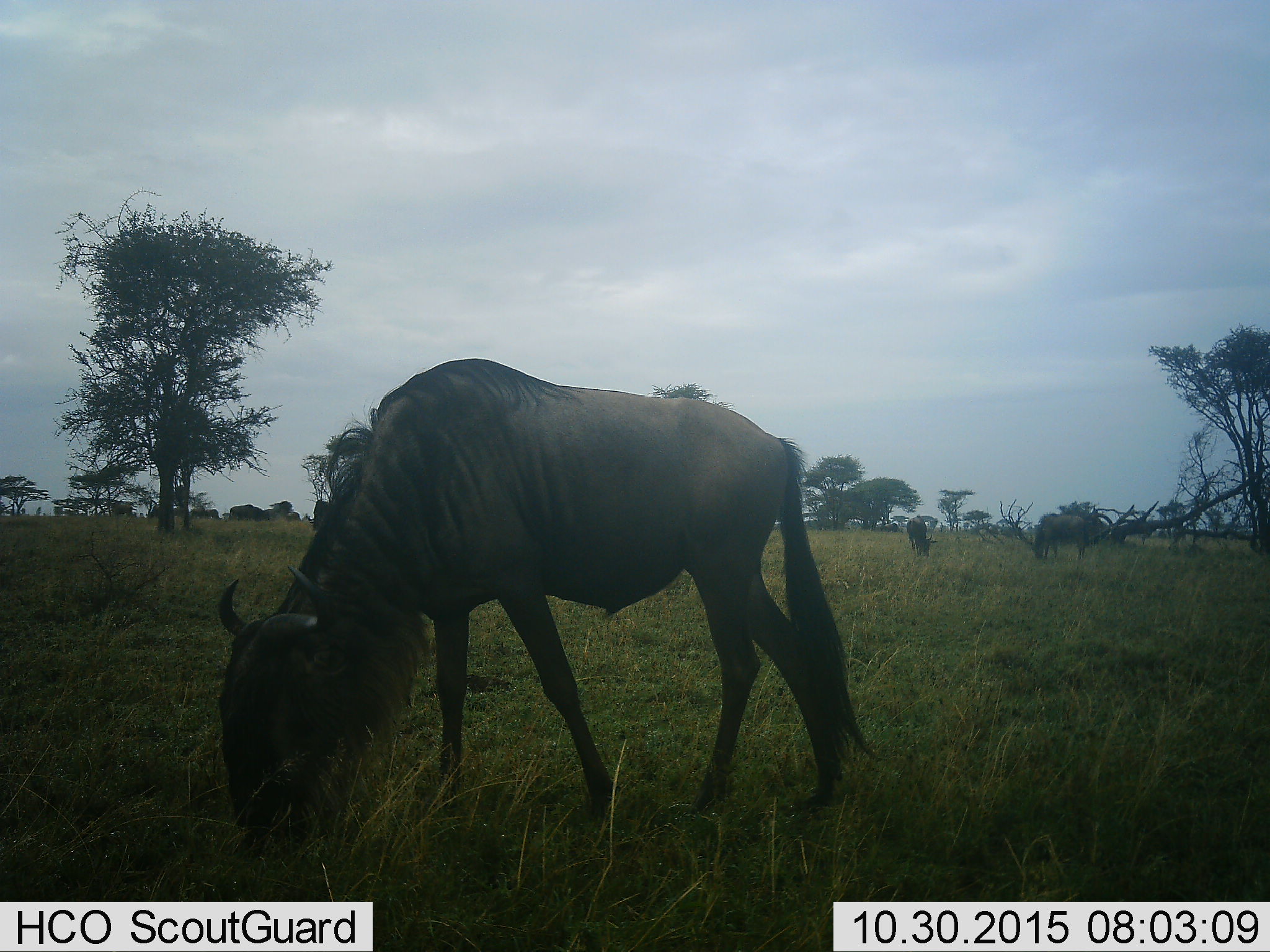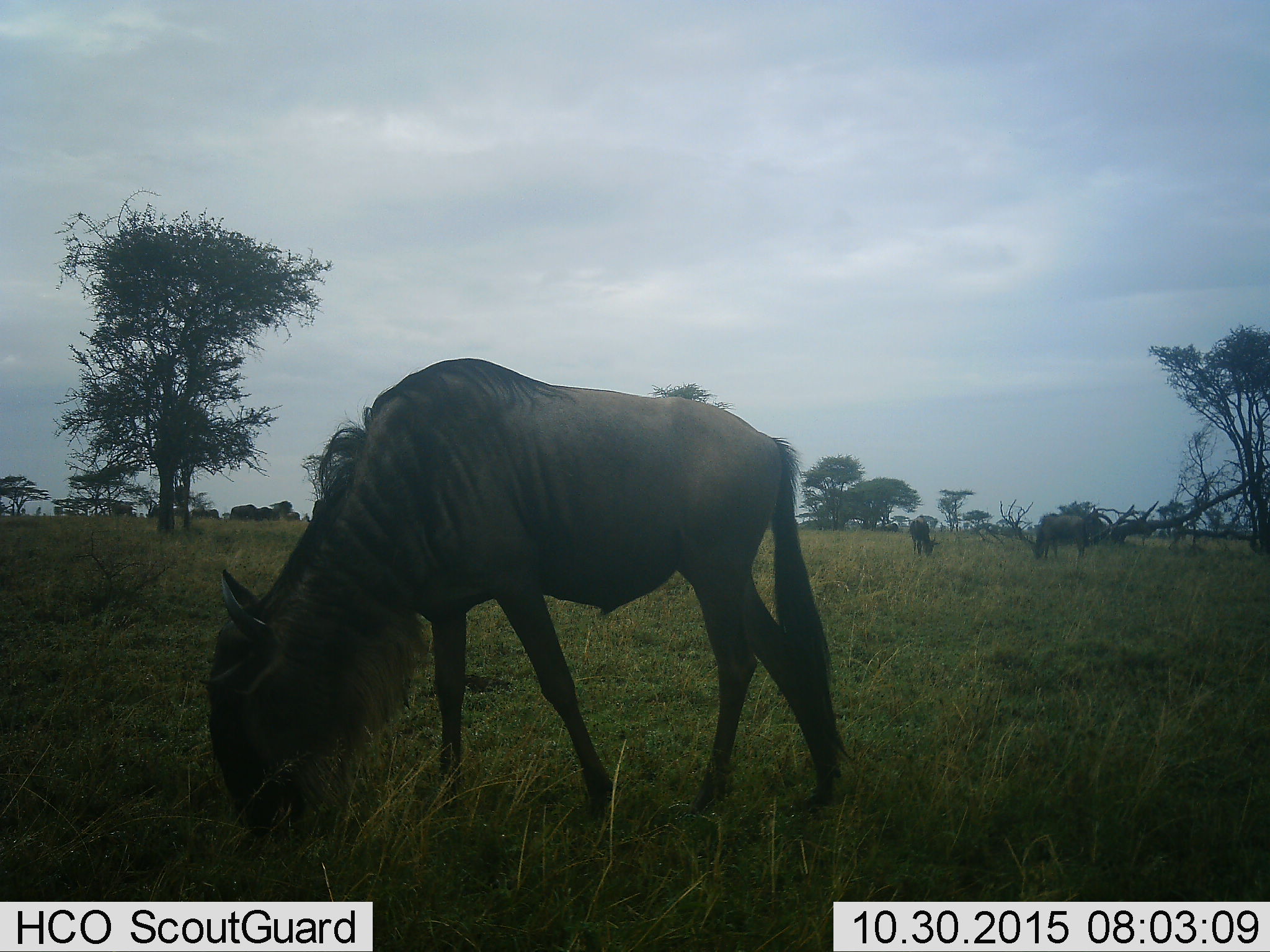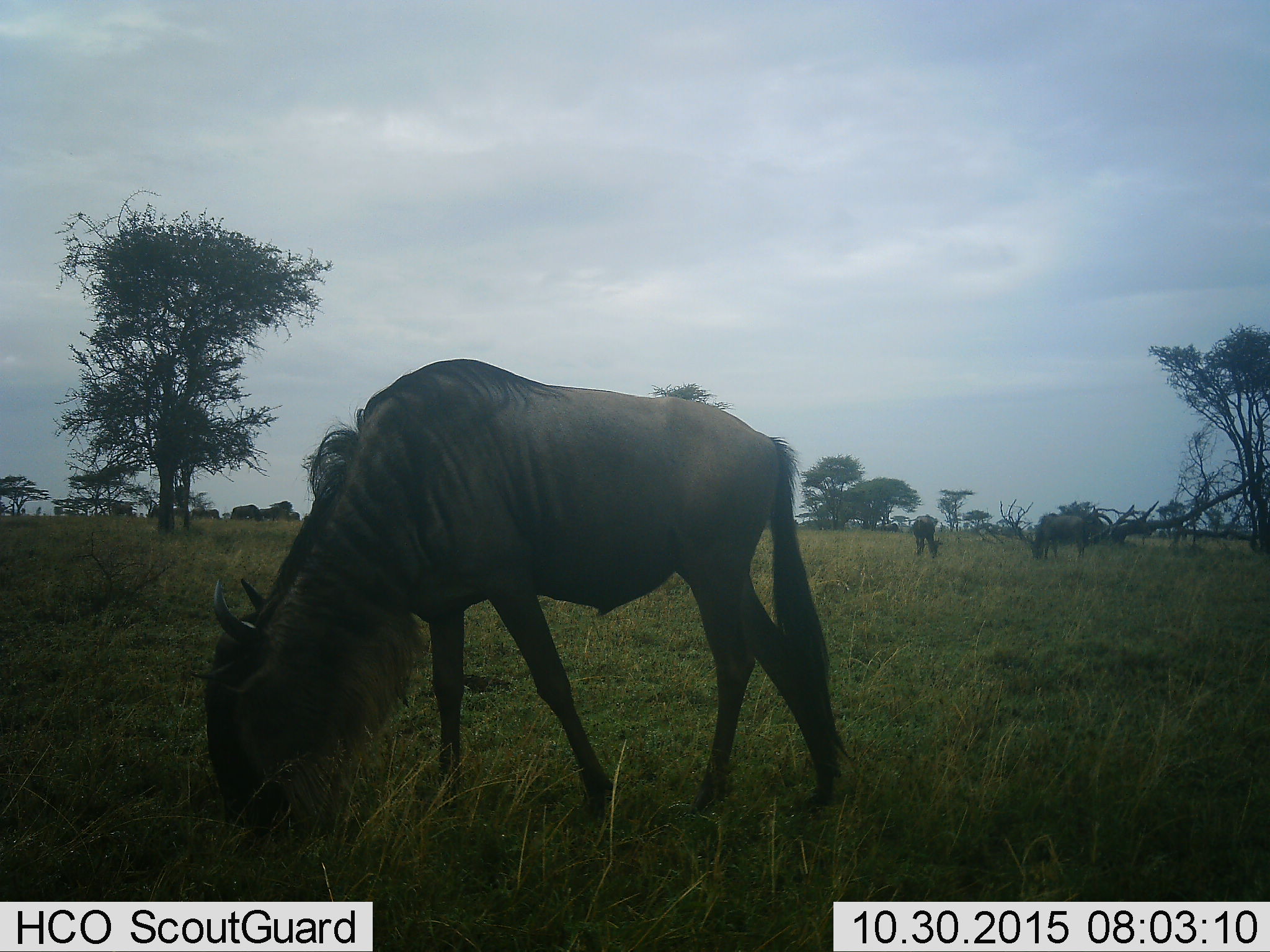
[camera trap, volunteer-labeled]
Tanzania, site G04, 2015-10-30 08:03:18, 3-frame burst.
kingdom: Animalia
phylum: Chordata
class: Mammalia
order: Artiodactyla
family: Bovidae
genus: Connochaetes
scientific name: Connochaetes taurinus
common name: blue wildebeest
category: wildebeest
Wildebeest (blue wildebeest) (Connochaetes taurinus), count 7. Behavior (volunteer vote fractions): standing 39%, resting 6%, moving 28%, interacting 0%. Young present (vote fraction): 0%. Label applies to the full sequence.